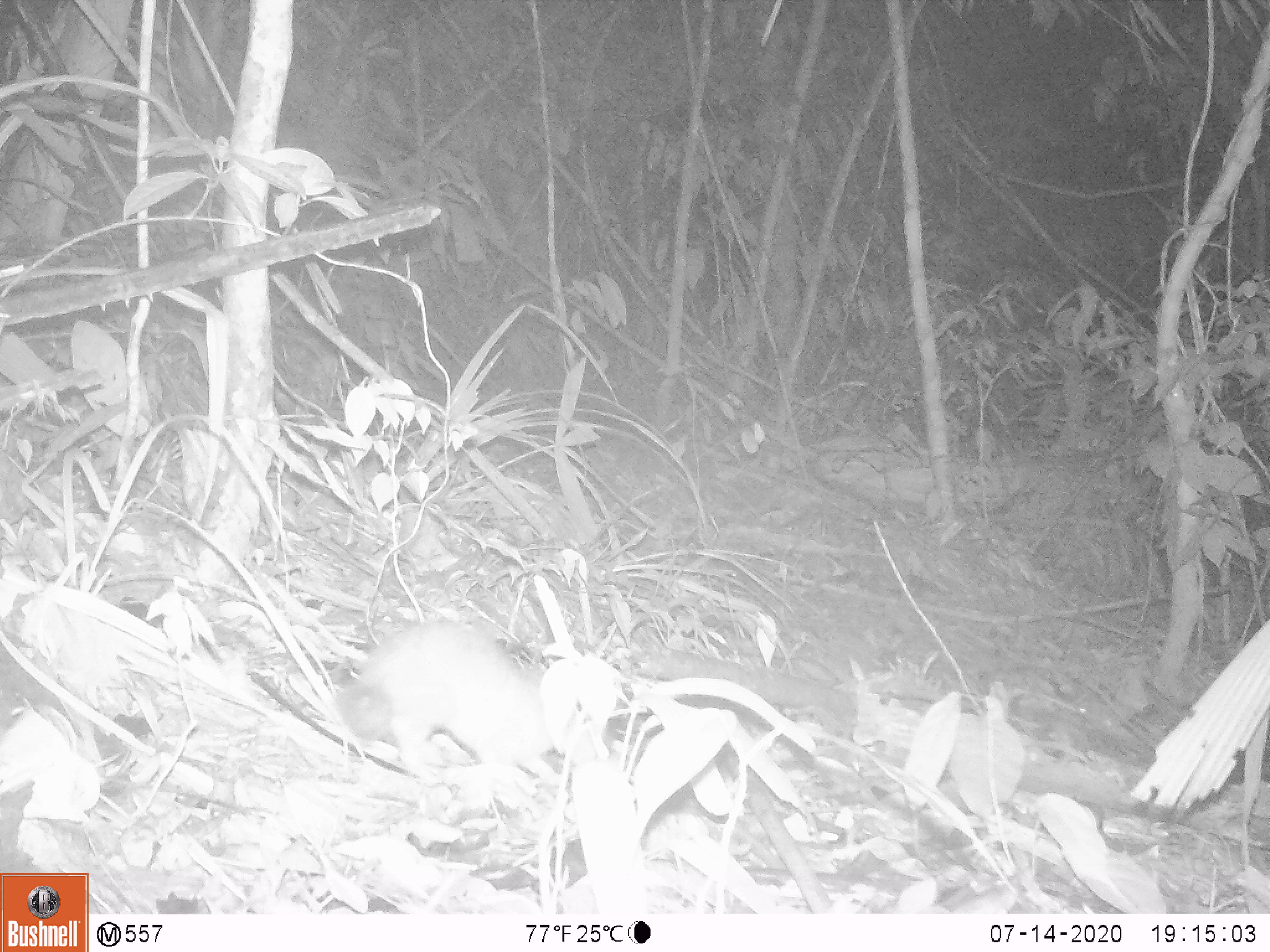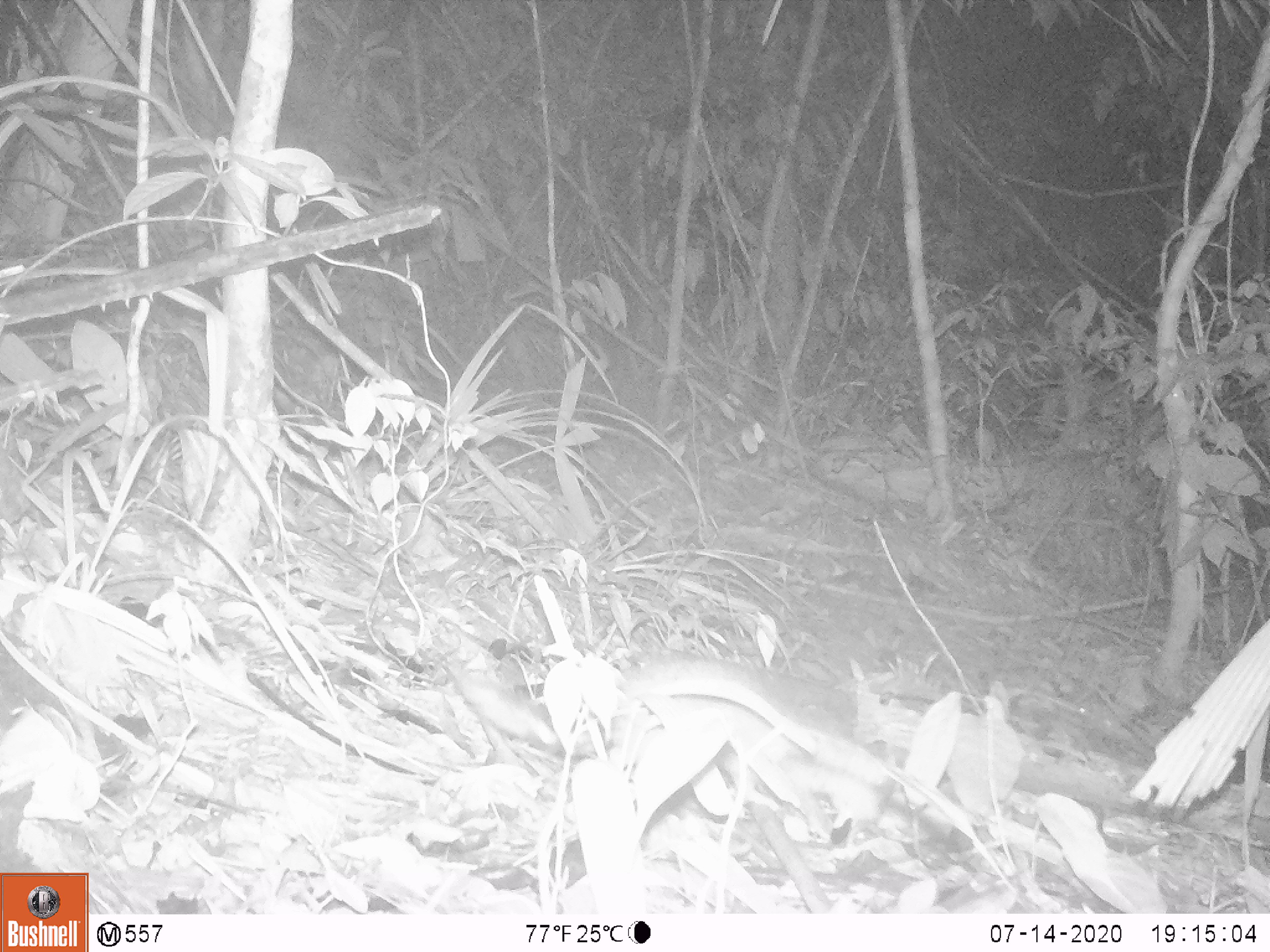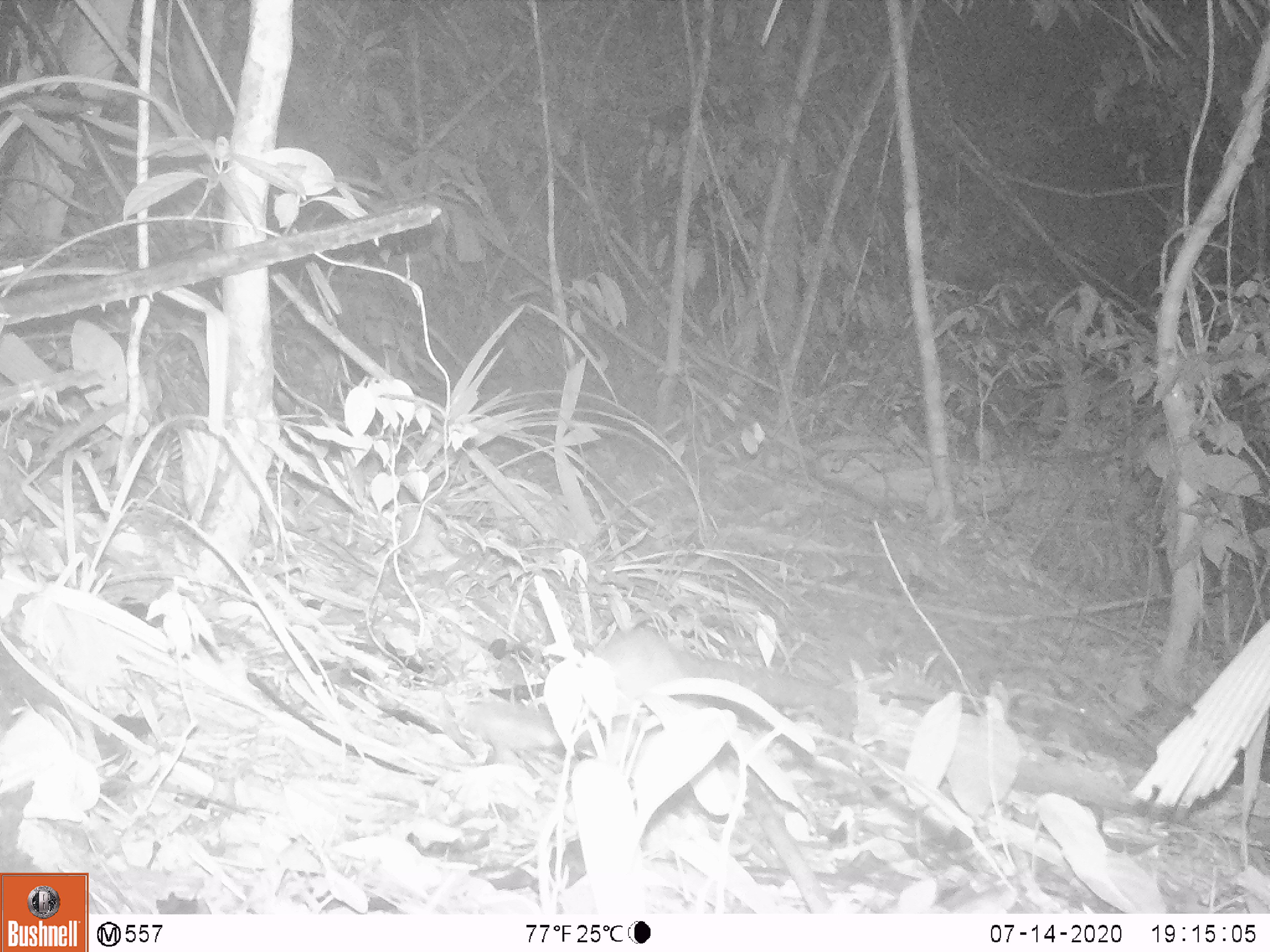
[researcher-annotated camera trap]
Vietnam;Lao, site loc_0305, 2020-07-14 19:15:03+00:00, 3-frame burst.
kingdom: Animalia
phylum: Chordata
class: Mammalia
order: Carnivora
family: Mustelidae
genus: Melogale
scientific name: Melogale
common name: ferret badger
Ferret badger (Melogale). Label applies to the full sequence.